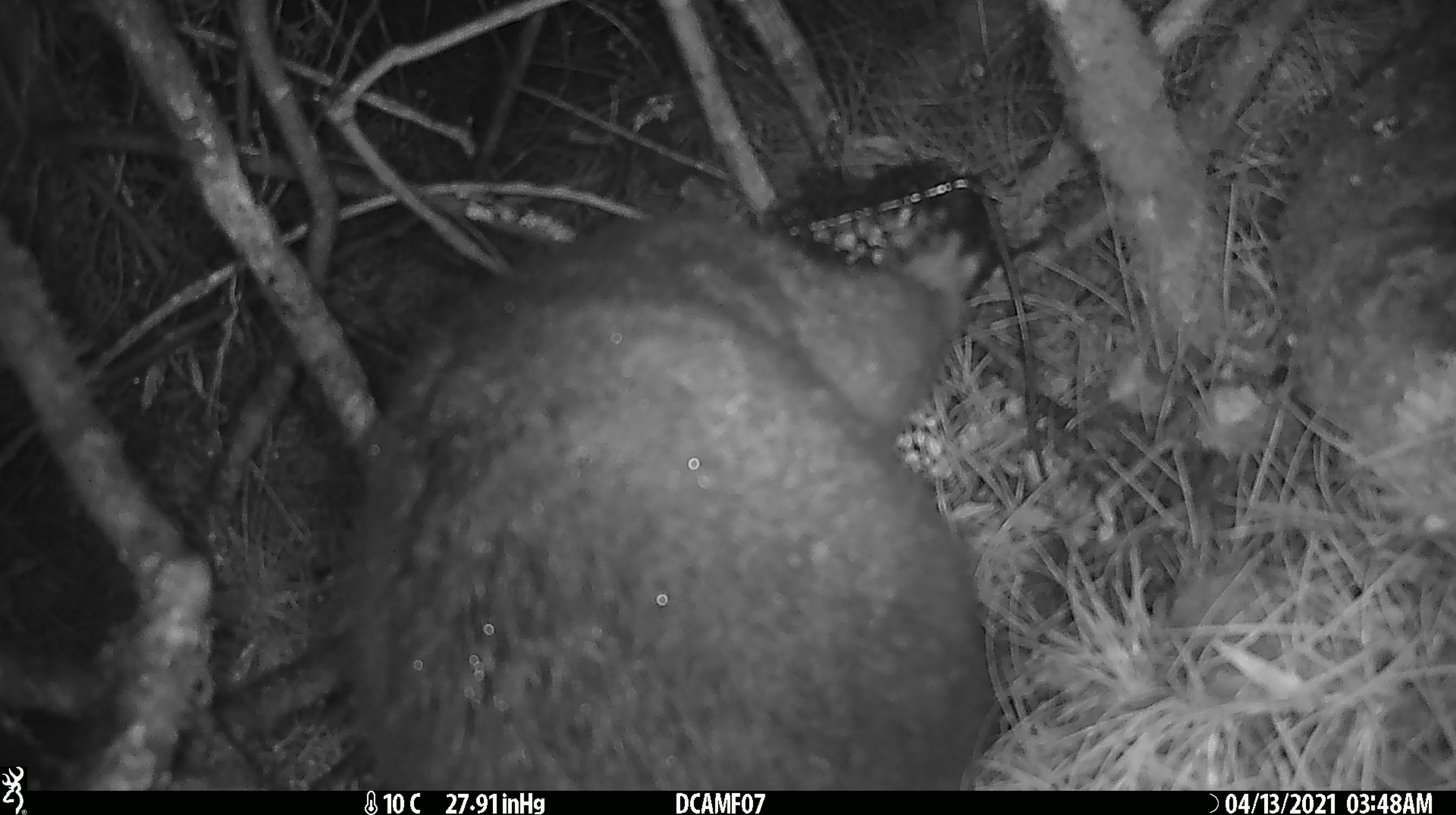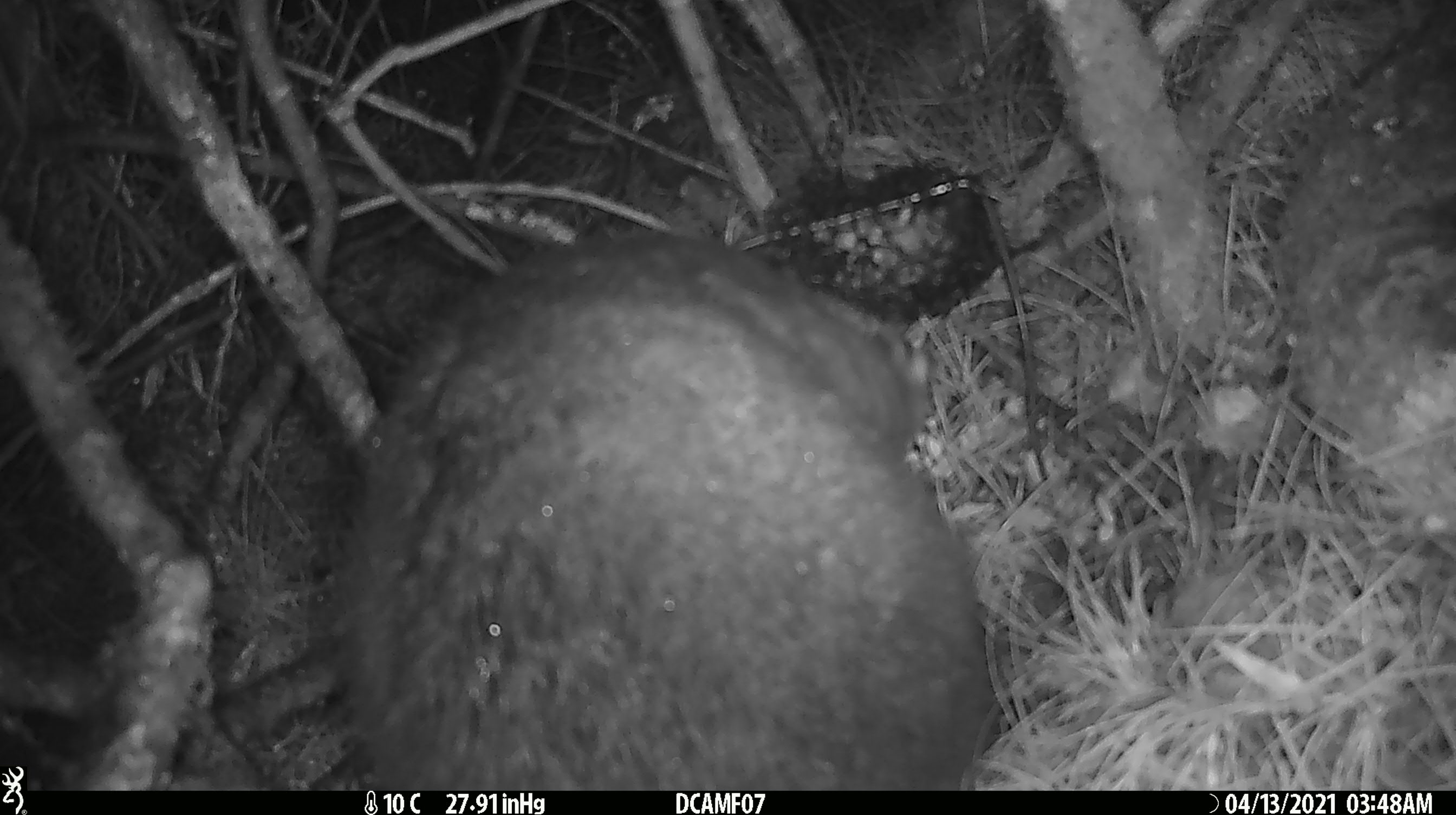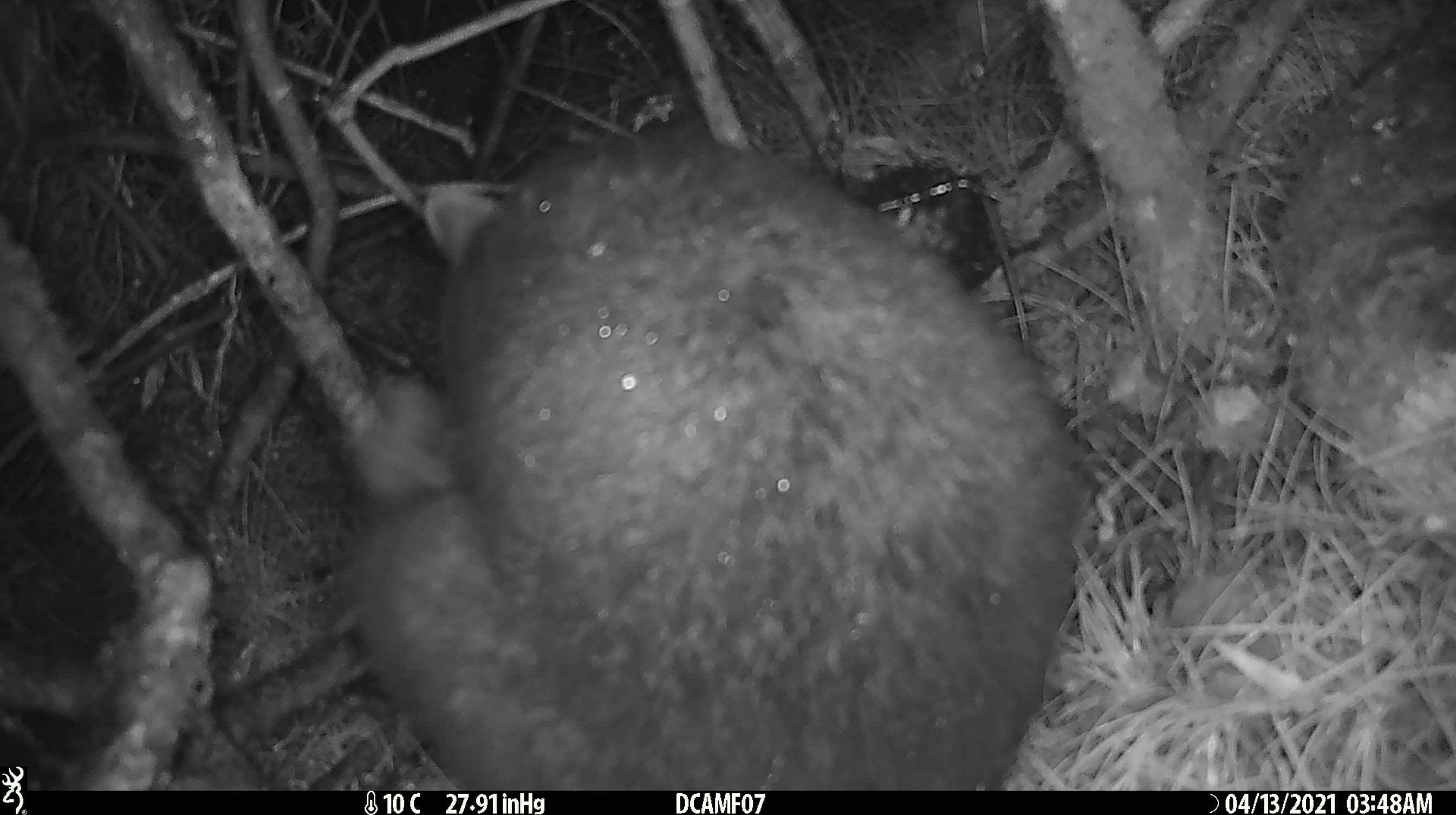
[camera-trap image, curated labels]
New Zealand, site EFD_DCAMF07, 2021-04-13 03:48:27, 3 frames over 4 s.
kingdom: Animalia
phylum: Chordata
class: Mammalia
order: Diprotodontia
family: Phalangeridae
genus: Trichosurus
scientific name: Trichosurus vulpecula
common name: common brushtail possum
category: possum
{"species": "possum (common brushtail possum) (Trichosurus vulpecula)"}